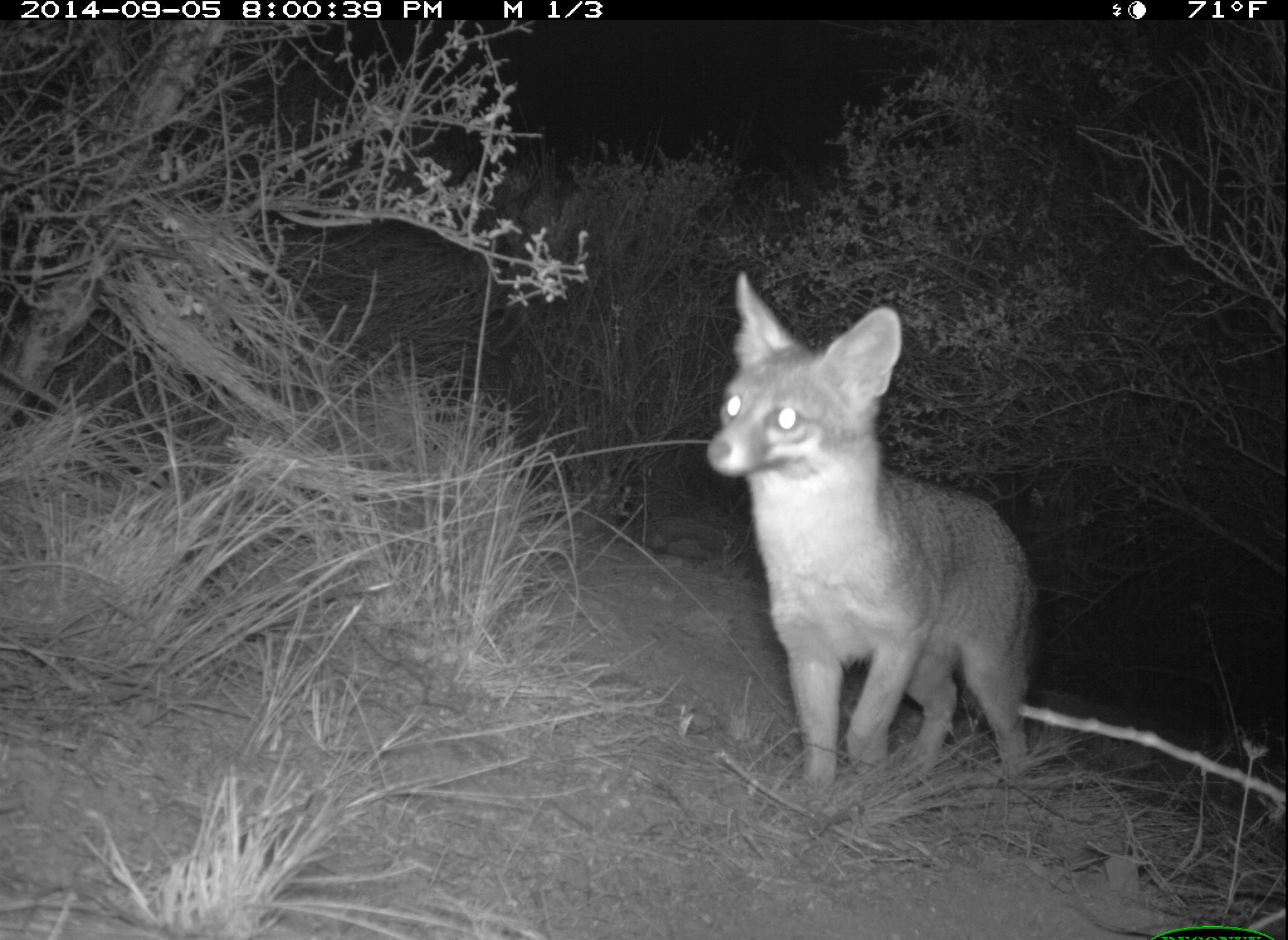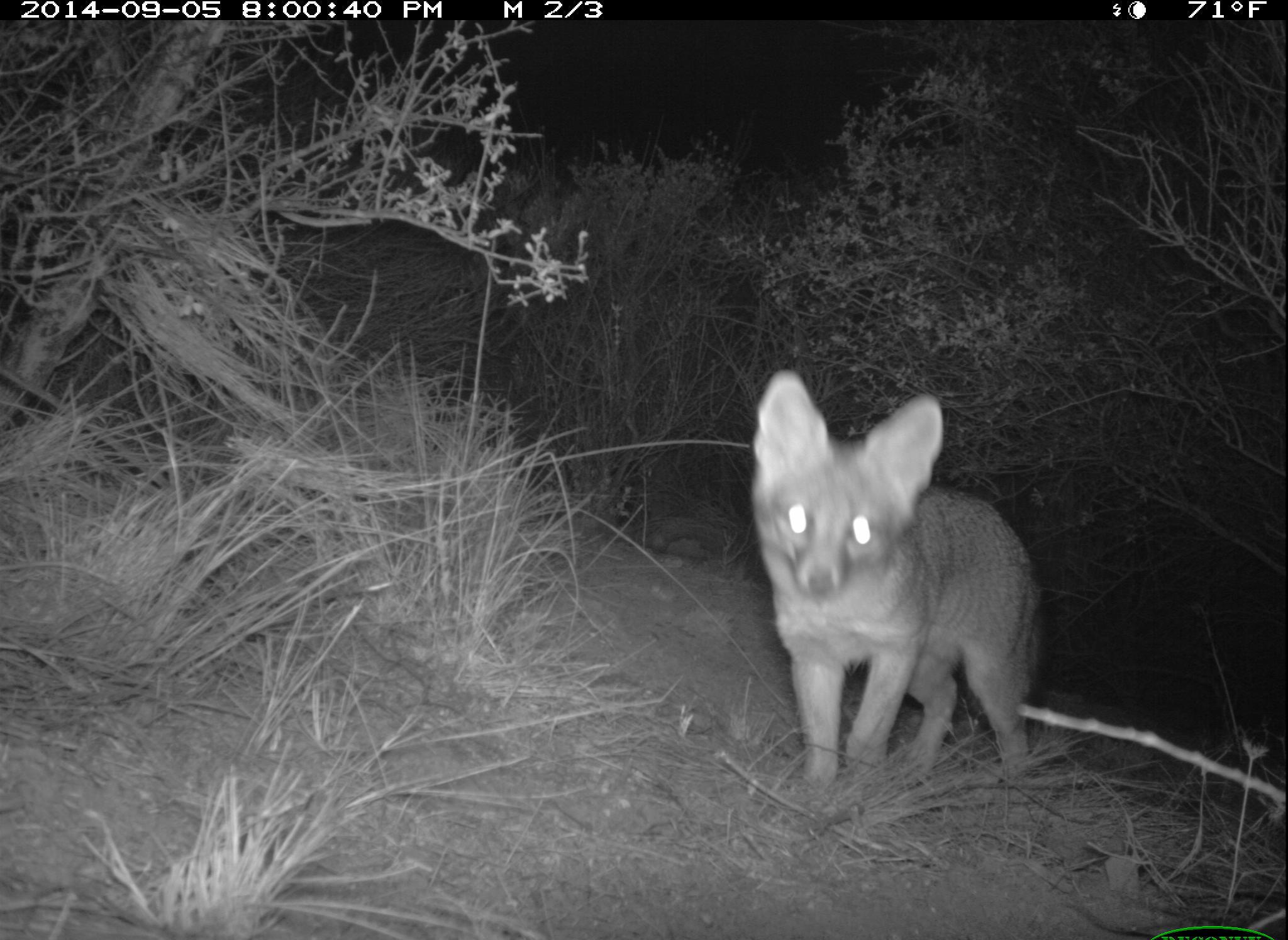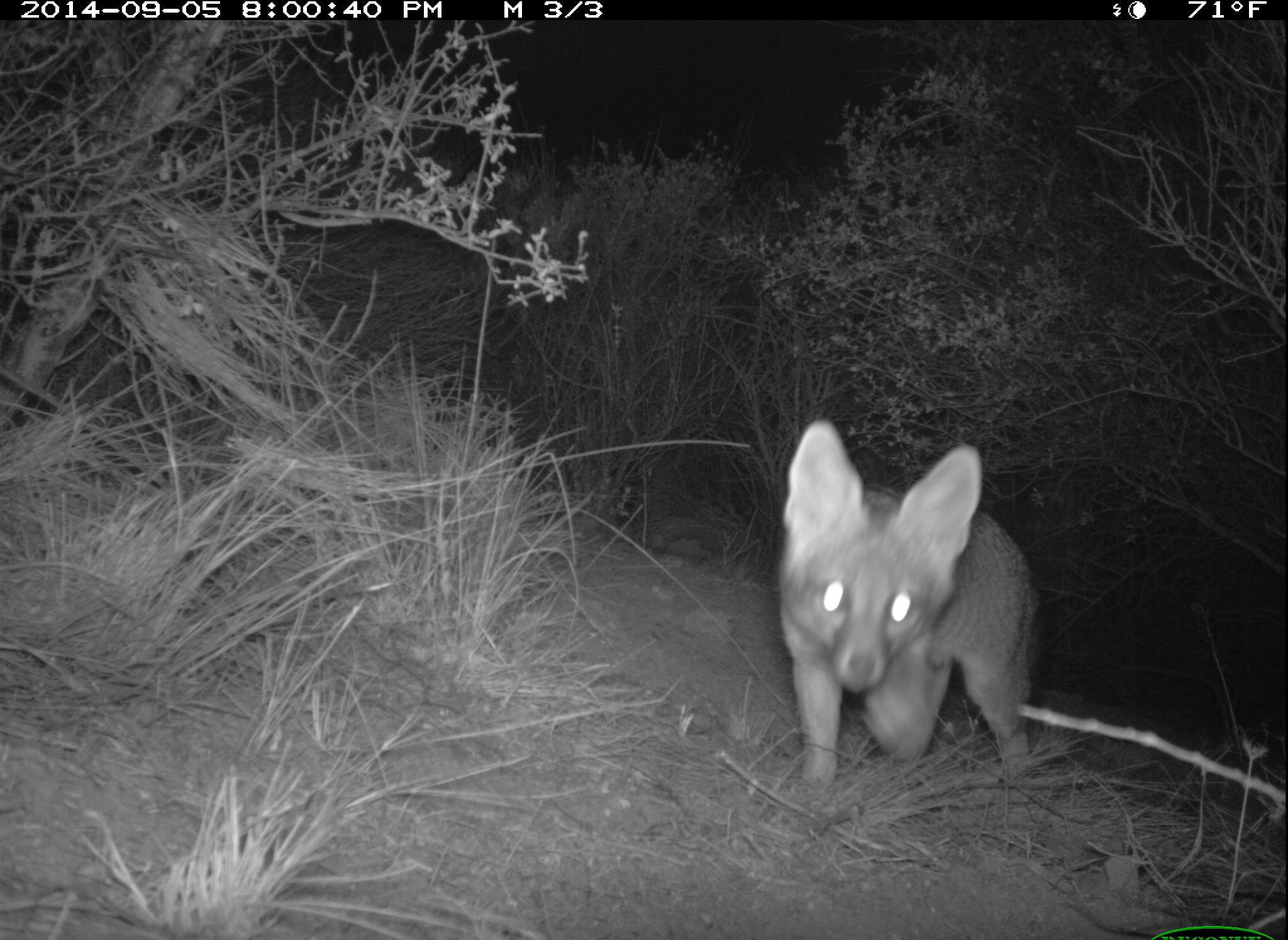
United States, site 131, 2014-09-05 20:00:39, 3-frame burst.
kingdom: Animalia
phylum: Chordata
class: Mammalia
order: Carnivora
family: Canidae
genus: Urocyon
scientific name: Urocyon cinereoargenteus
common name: gray fox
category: fox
Fox (gray fox) (Urocyon cinereoargenteus).